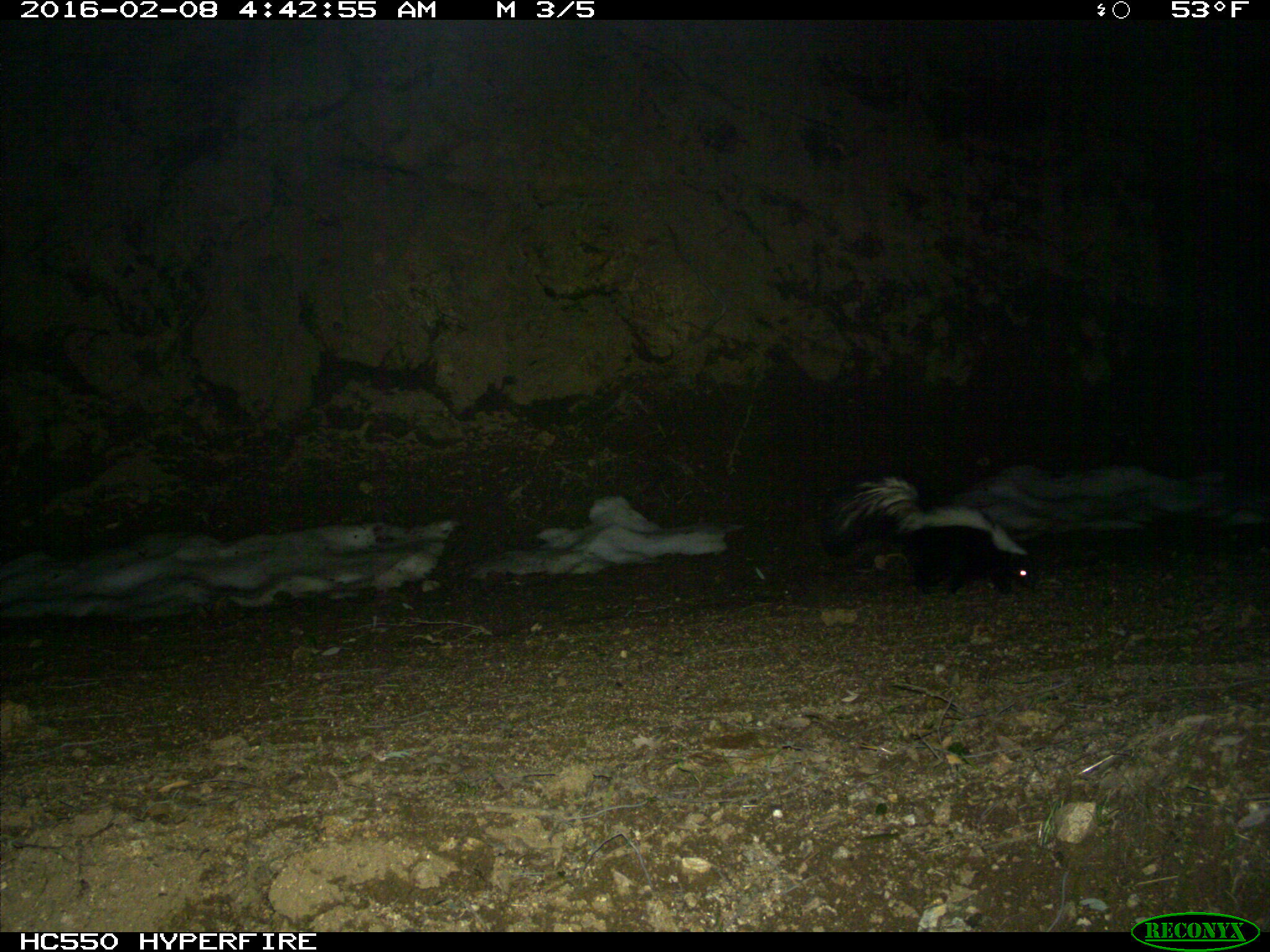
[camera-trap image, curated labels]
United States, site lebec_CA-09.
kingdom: Animalia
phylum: Chordata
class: Mammalia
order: Carnivora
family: Mephitidae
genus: Mephitis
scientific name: Mephitis mephitis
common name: striped skunk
Mephitis mephitis (striped skunk).